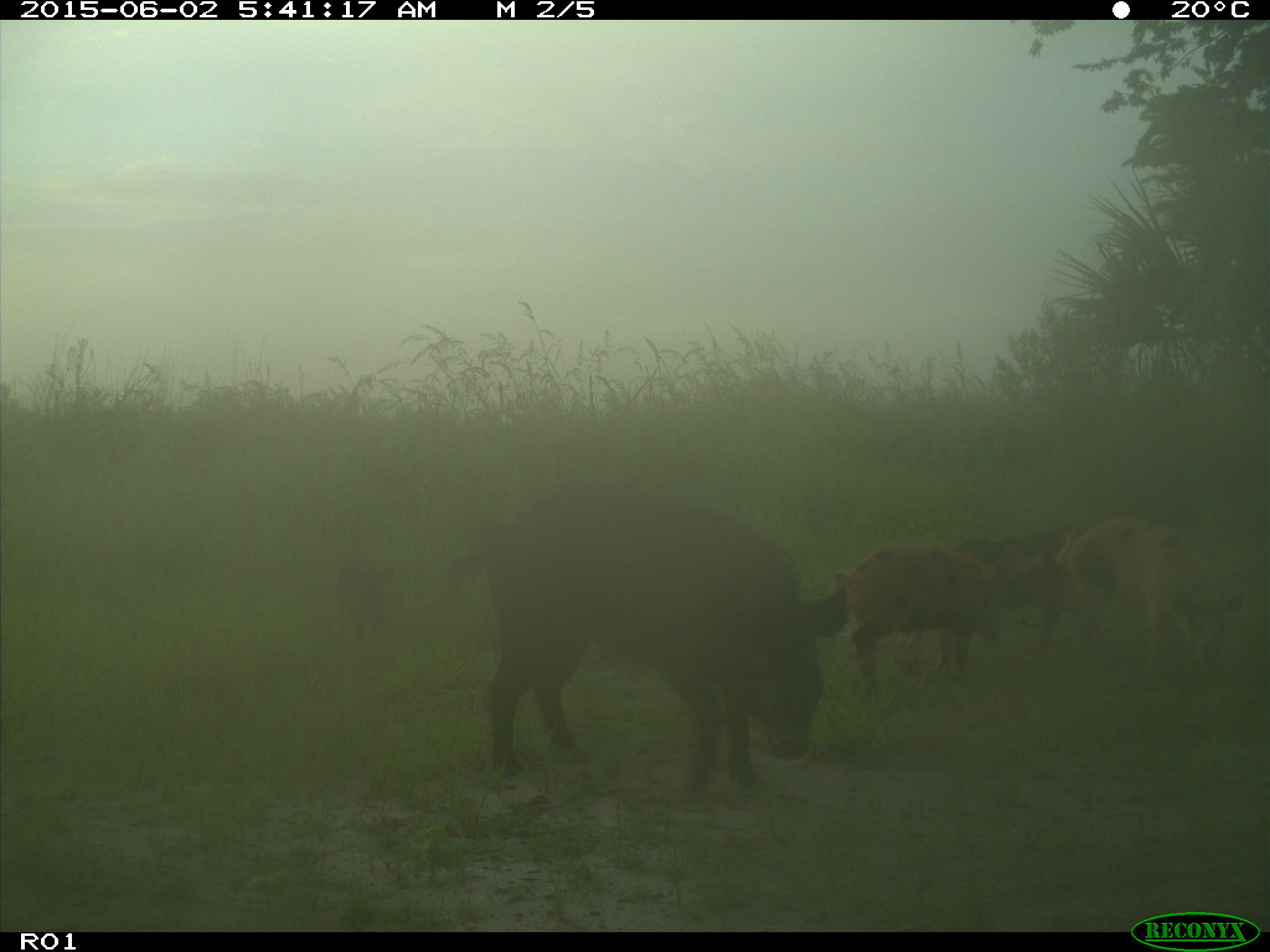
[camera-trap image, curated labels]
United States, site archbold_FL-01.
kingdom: Animalia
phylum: Chordata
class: Mammalia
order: Artiodactyla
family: Suidae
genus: Sus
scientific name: Sus scrofa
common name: wild boar